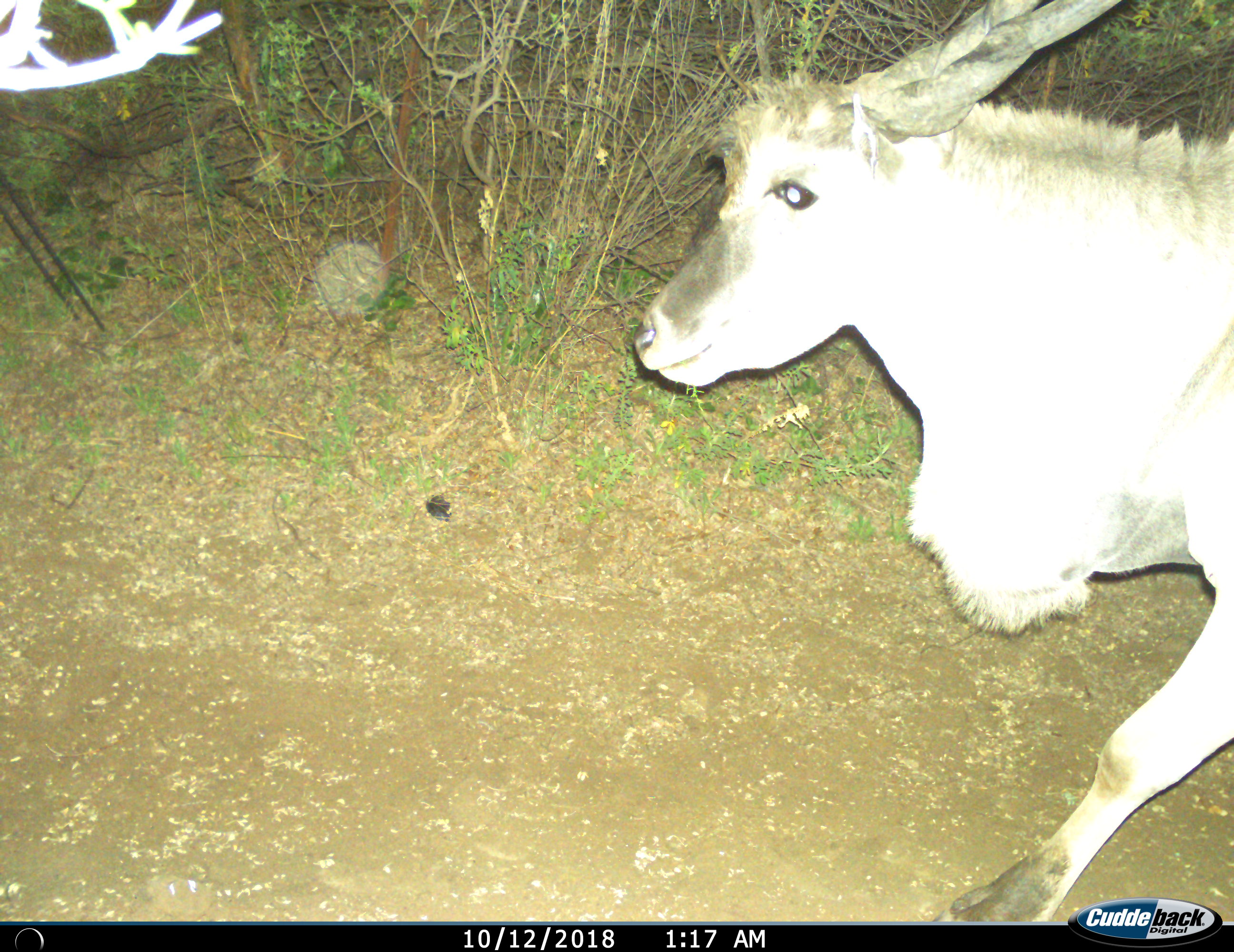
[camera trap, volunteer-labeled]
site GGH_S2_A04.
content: unidentified animal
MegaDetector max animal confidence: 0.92